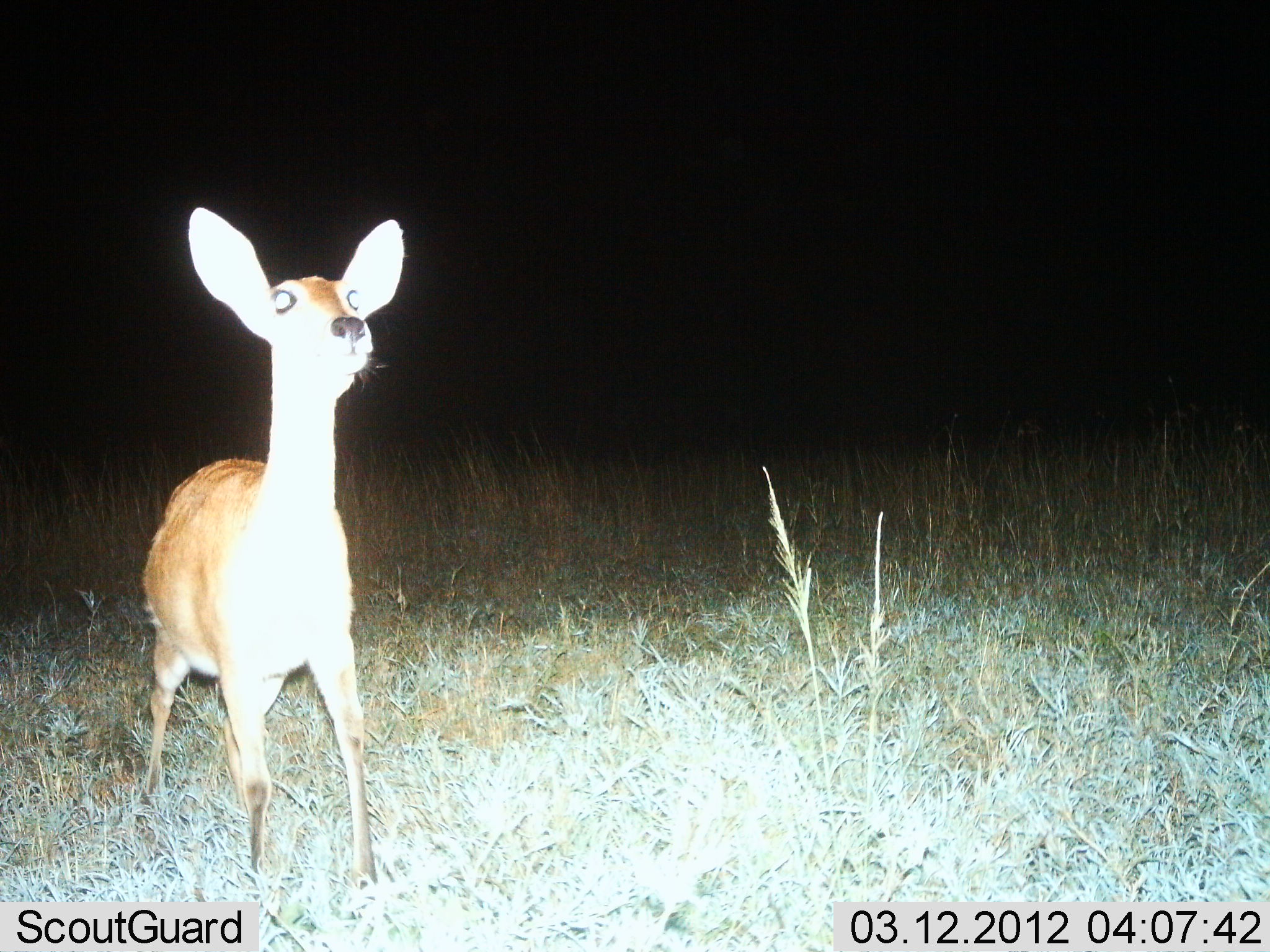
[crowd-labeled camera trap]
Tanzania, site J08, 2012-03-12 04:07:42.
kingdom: Animalia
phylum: Chordata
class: Mammalia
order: Artiodactyla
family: Bovidae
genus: Redunca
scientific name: Redunca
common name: reedbuck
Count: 1.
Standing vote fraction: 96%.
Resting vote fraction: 0%.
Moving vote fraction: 8%.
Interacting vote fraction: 0%.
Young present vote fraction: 0%.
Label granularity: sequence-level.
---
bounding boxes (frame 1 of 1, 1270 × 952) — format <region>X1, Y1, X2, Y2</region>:
animal: <region>141, 203, 407, 922</region>